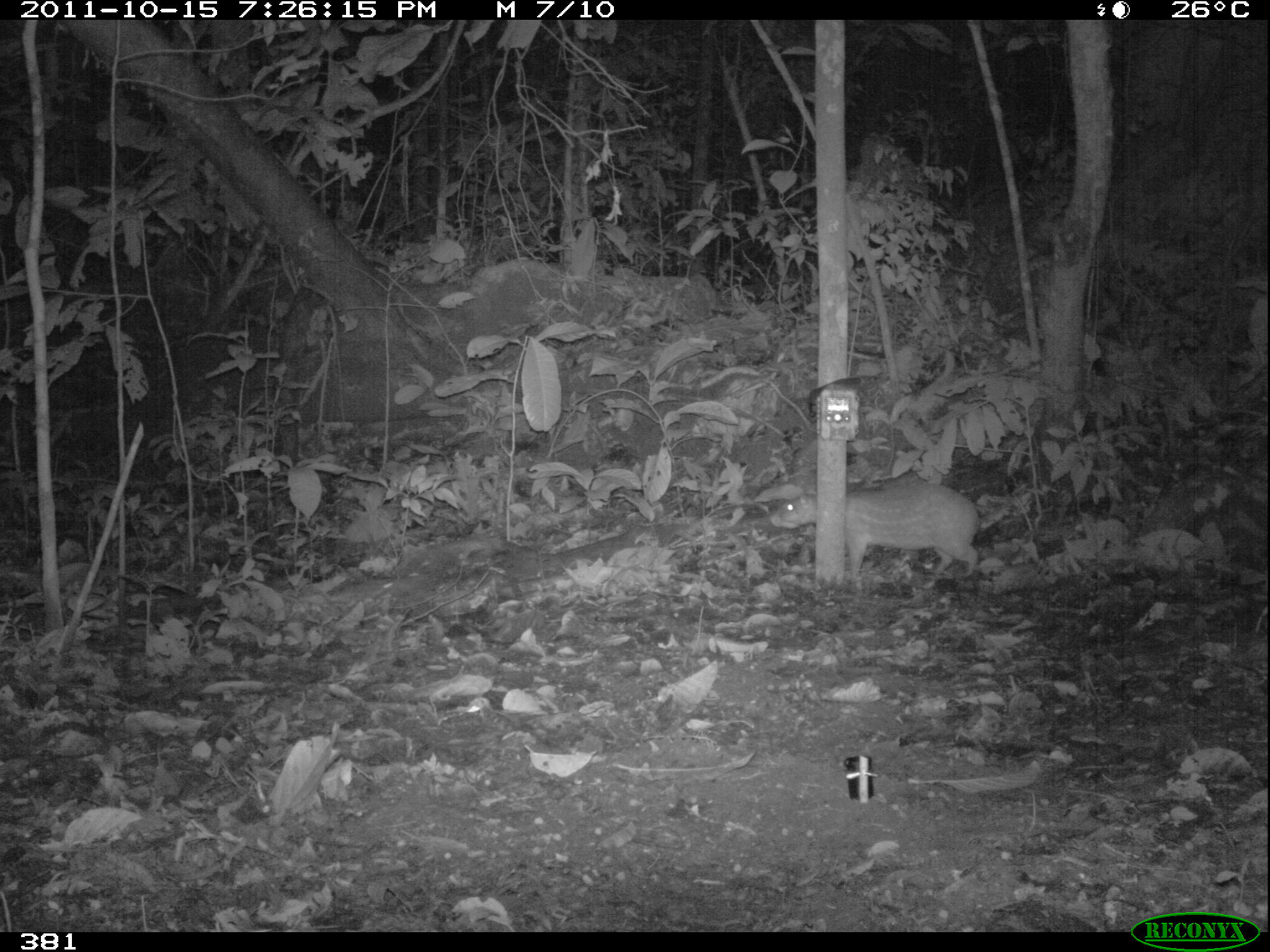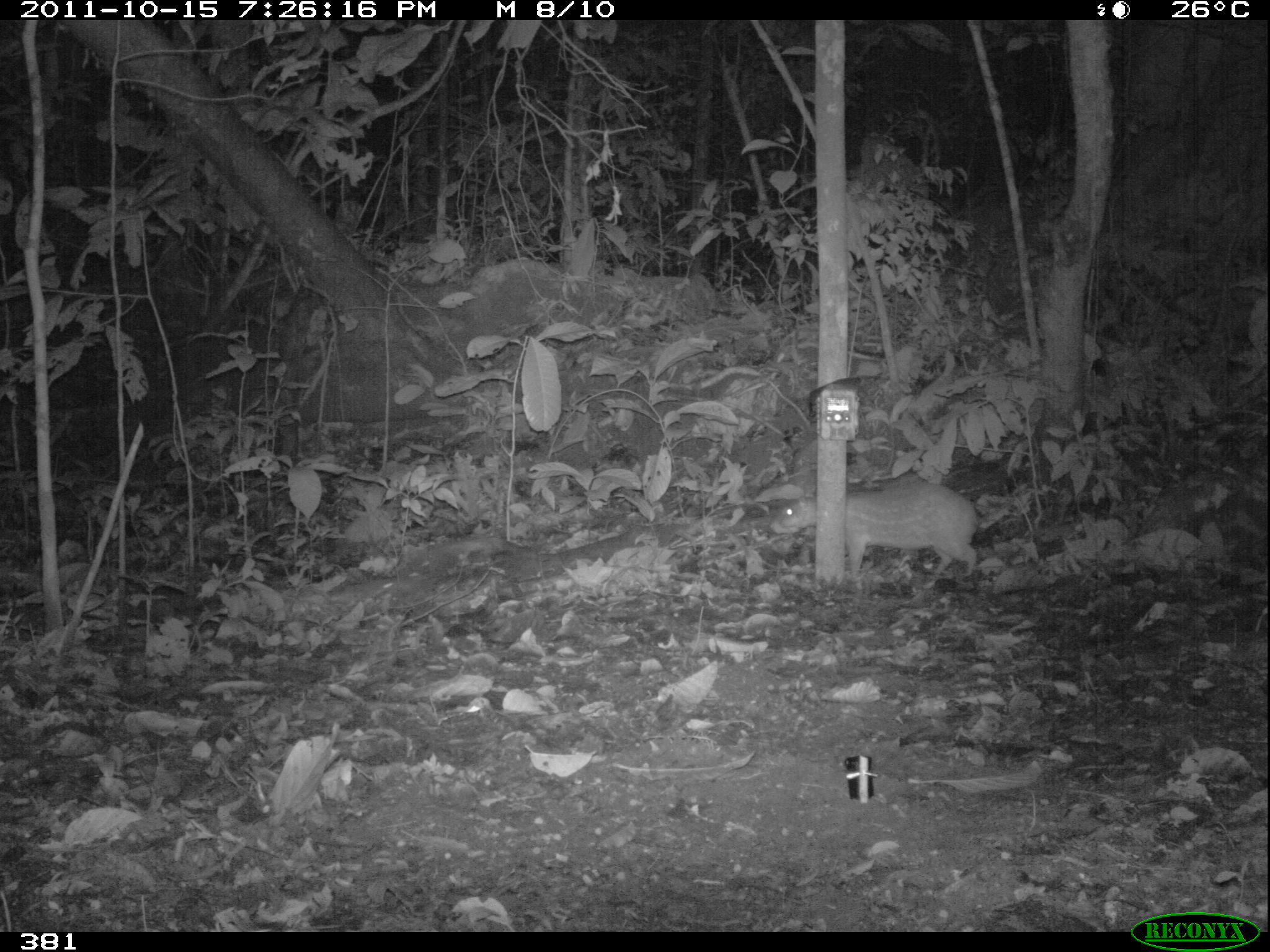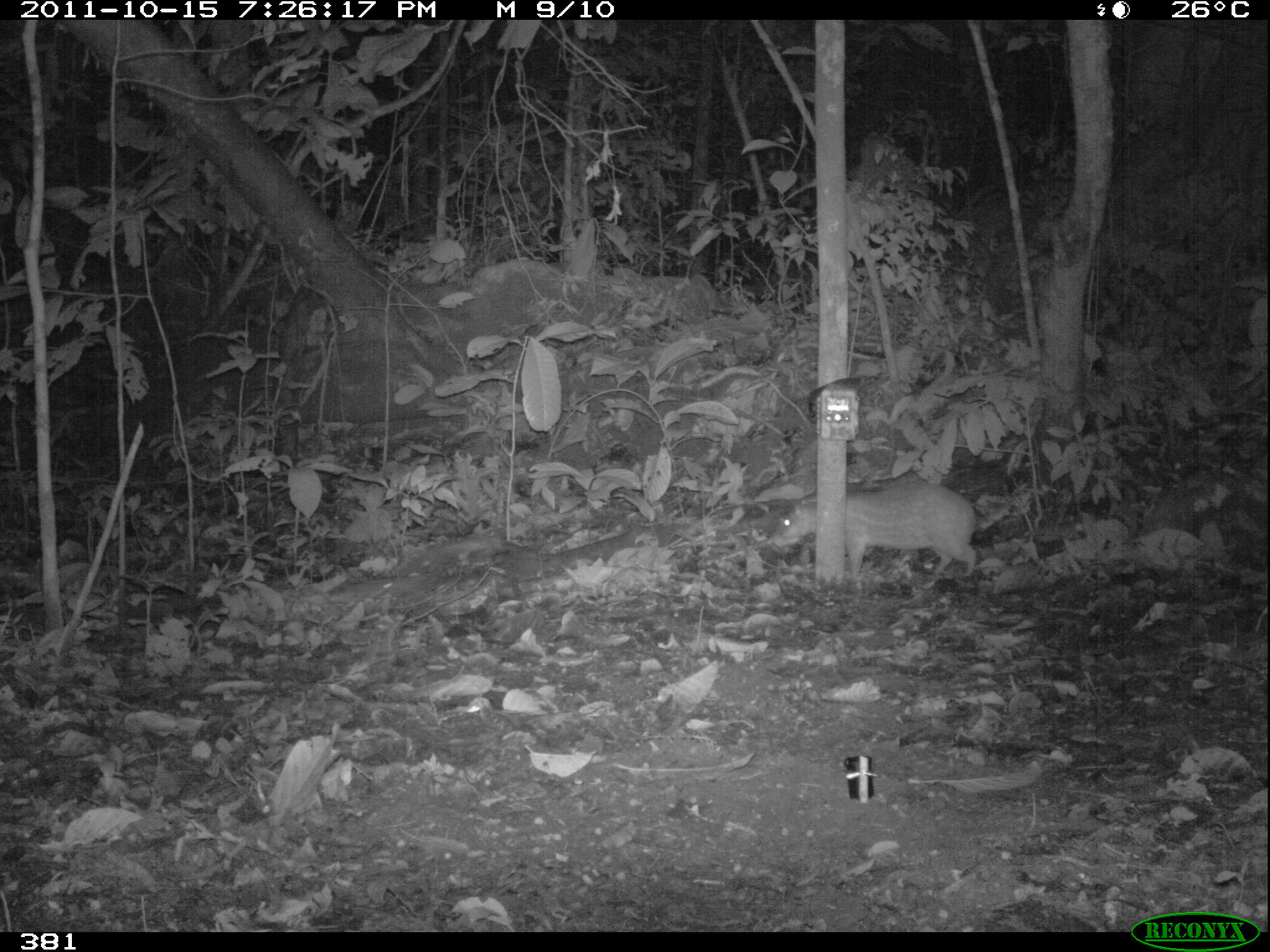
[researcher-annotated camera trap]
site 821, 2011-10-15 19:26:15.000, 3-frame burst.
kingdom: Animalia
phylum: Chordata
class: Mammalia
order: Rodentia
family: Cuniculidae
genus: Cuniculus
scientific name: Cuniculus paca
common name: spotted paca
Cuniculus paca (spotted paca).